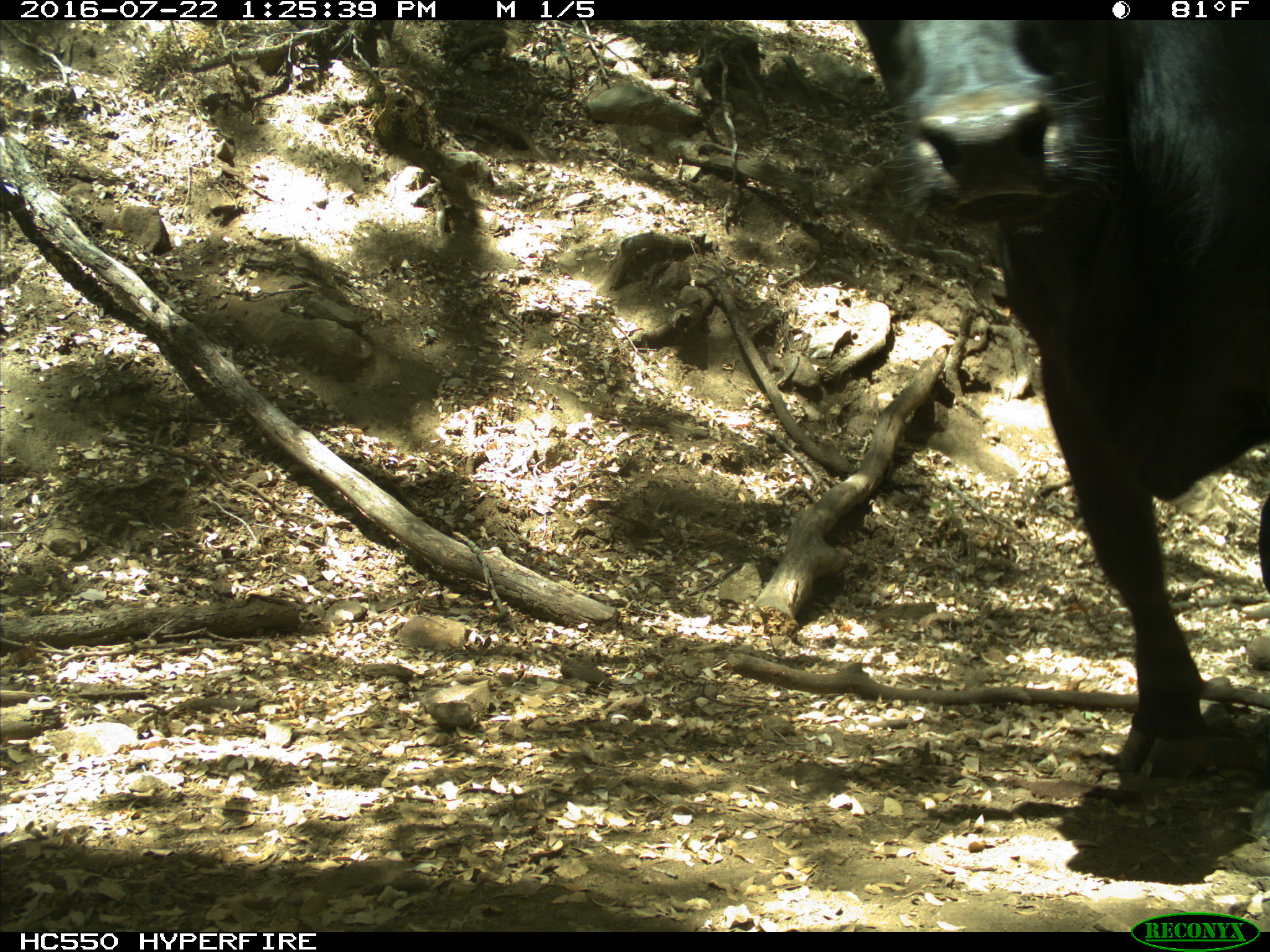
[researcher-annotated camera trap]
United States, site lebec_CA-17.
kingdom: Animalia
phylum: Chordata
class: Mammalia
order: Artiodactyla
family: Bovidae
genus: Bos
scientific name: Bos taurus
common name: domestic cow